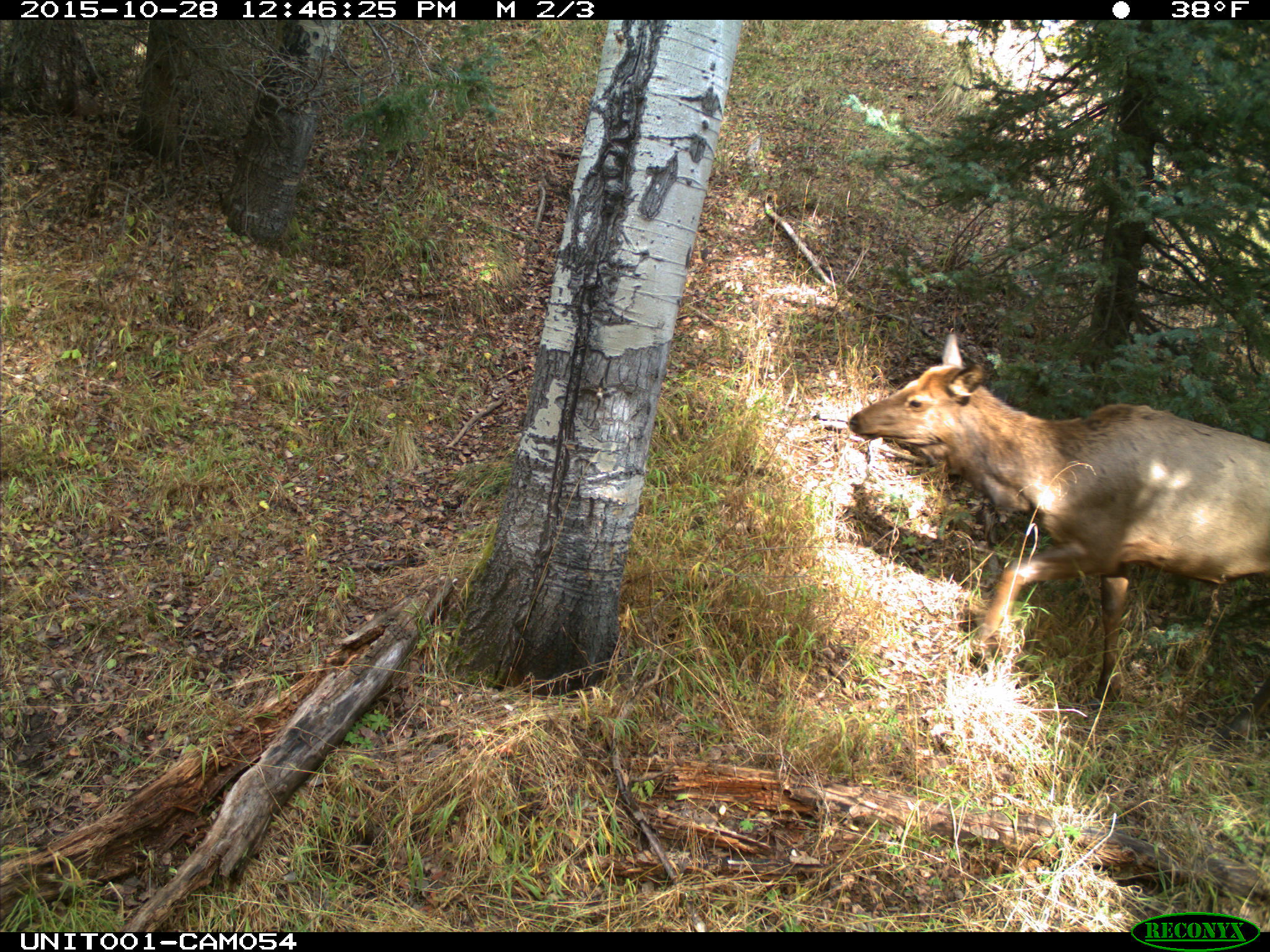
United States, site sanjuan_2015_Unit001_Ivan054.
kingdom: Animalia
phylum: Chordata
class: Mammalia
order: Artiodactyla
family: Cervidae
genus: Cervus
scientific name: Cervus elaphus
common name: red deer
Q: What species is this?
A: Cervus elaphus (red deer).